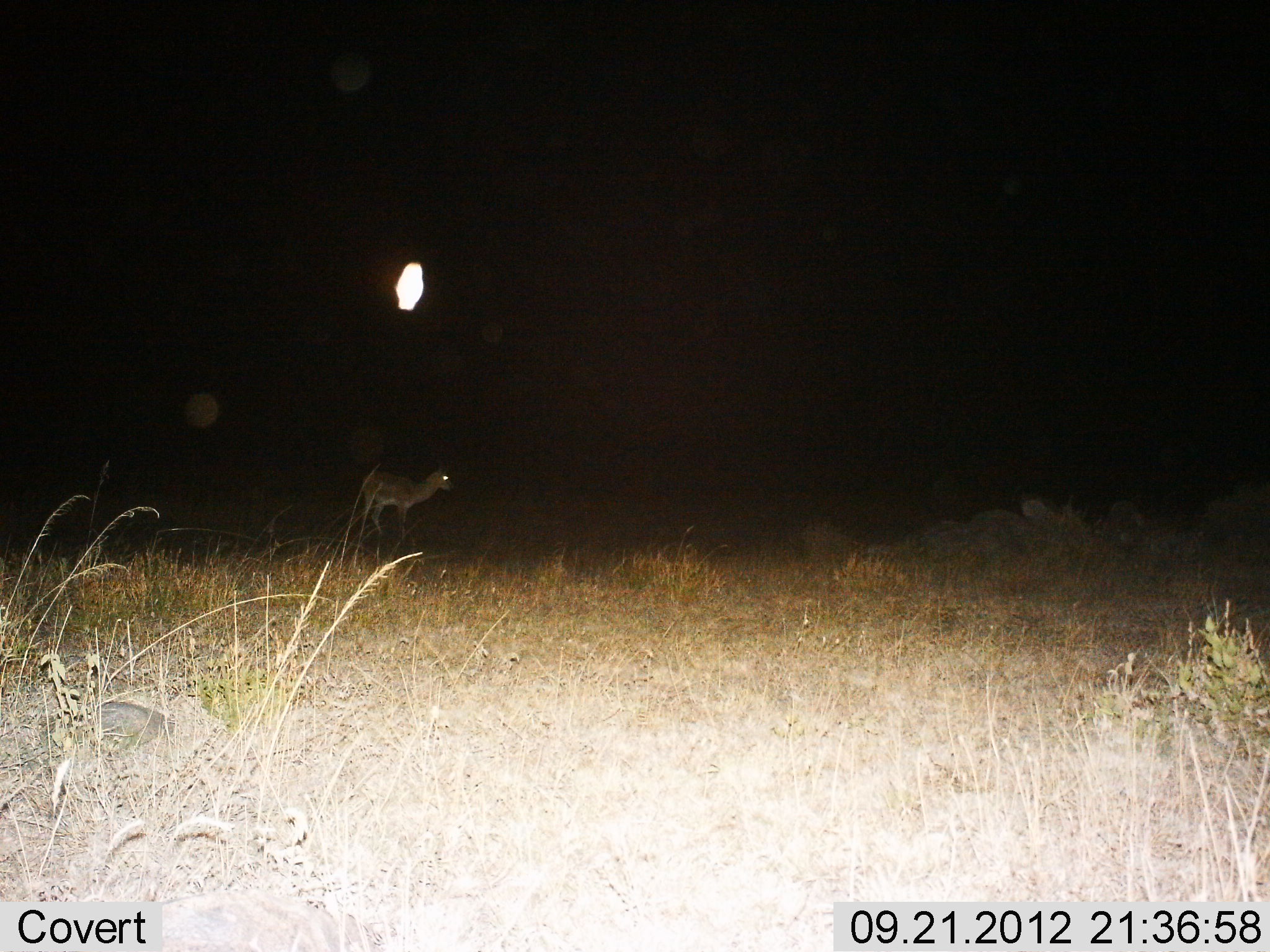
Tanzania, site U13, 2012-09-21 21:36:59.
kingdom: Animalia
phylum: Chordata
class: Mammalia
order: Artiodactyla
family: Bovidae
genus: Madoqua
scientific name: Madoqua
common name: dikdik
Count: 1.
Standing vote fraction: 70%.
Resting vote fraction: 0%.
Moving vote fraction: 30%.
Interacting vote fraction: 0%.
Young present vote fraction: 0%.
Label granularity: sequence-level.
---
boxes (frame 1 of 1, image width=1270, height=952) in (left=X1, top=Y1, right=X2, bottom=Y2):
animal: (left=358, top=462, right=455, bottom=547)